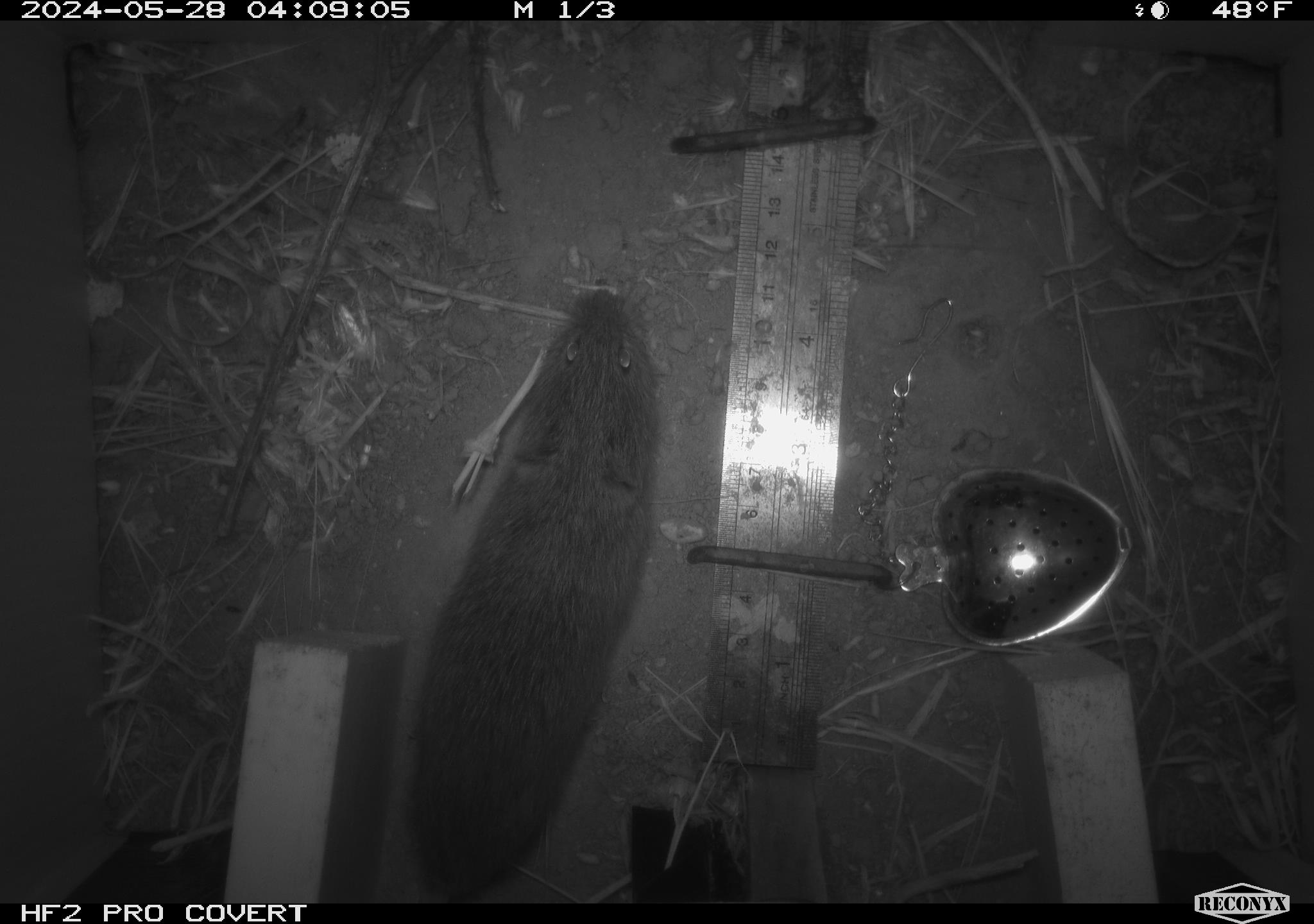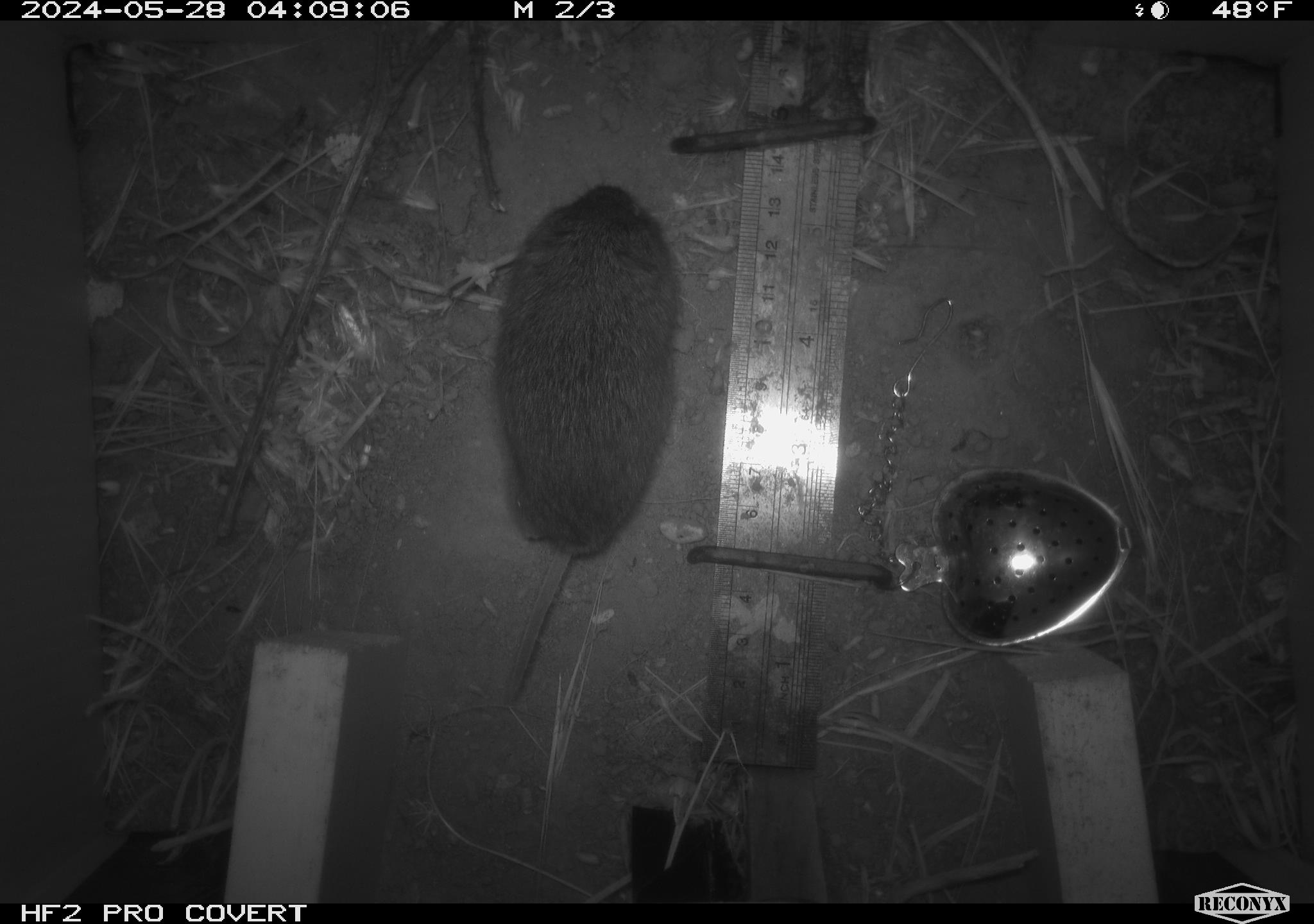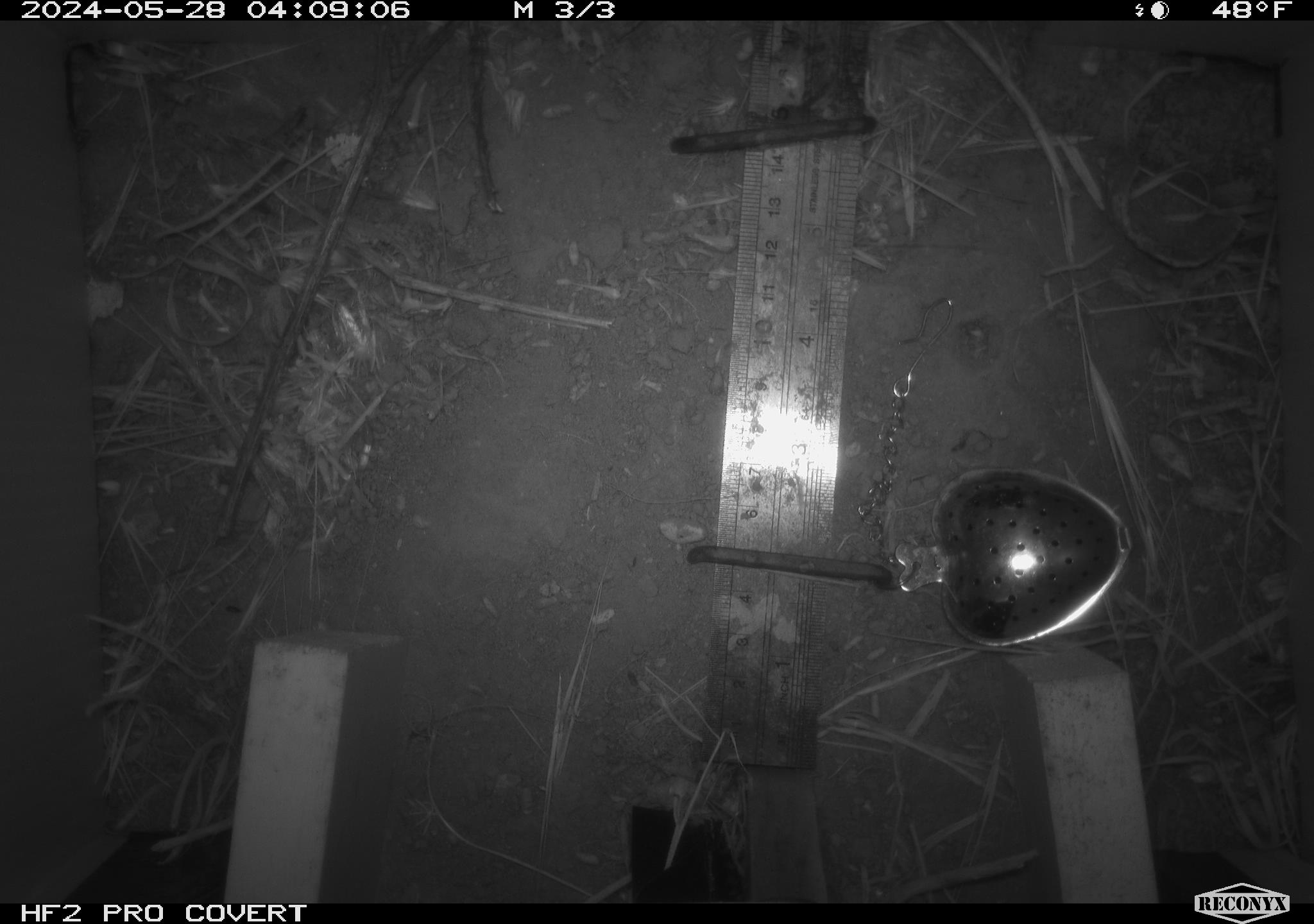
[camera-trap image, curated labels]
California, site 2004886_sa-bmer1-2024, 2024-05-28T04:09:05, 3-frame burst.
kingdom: Animalia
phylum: Chordata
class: Mammalia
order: Rodentia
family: Cricetidae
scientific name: Arvicolinae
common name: voles, lemmings, and muskrats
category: arvicolinae subfamily